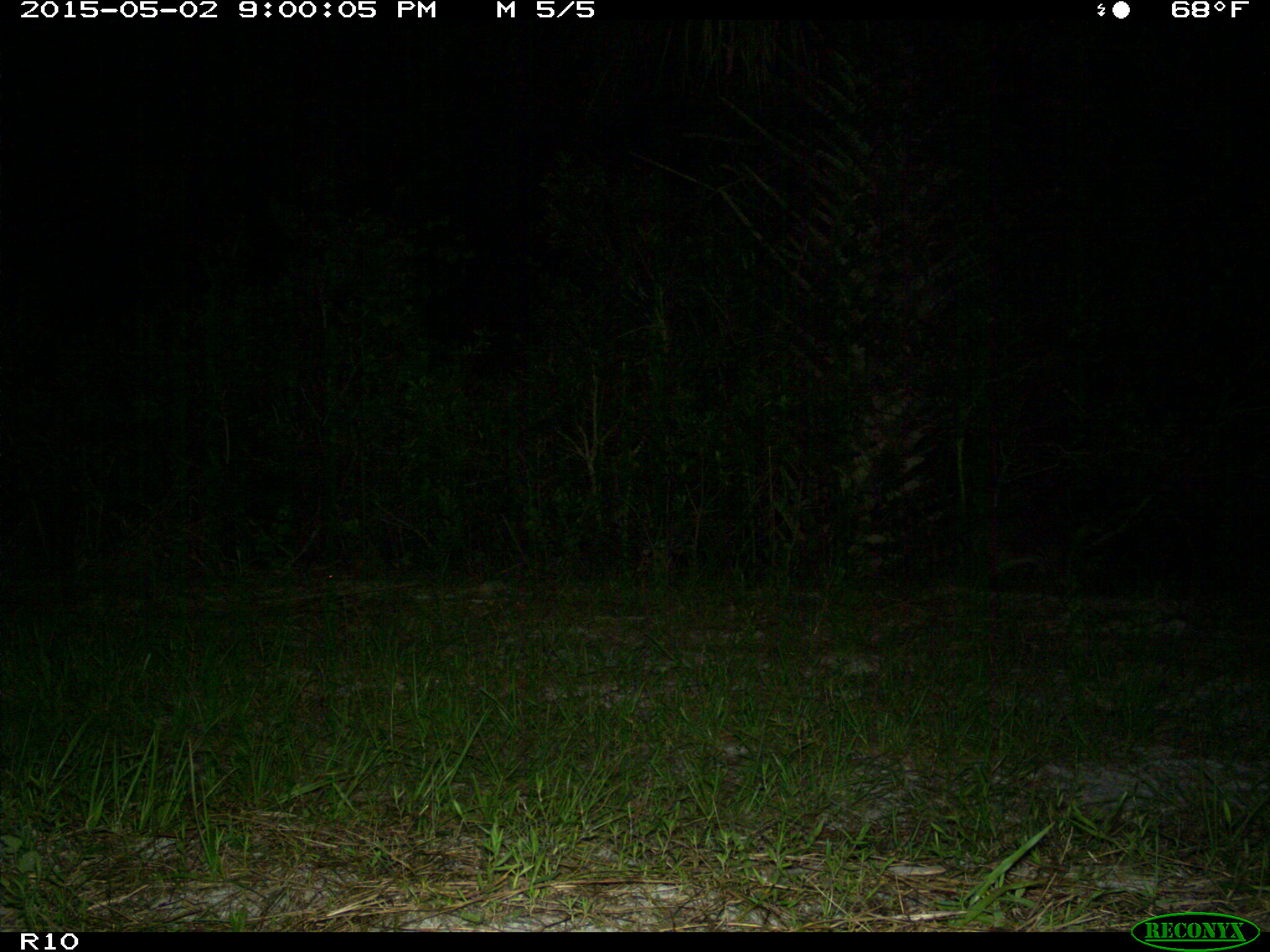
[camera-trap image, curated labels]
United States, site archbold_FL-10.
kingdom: Animalia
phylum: Chordata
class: Mammalia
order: Carnivora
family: Procyonidae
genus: Procyon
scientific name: Procyon lotor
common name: common raccoon